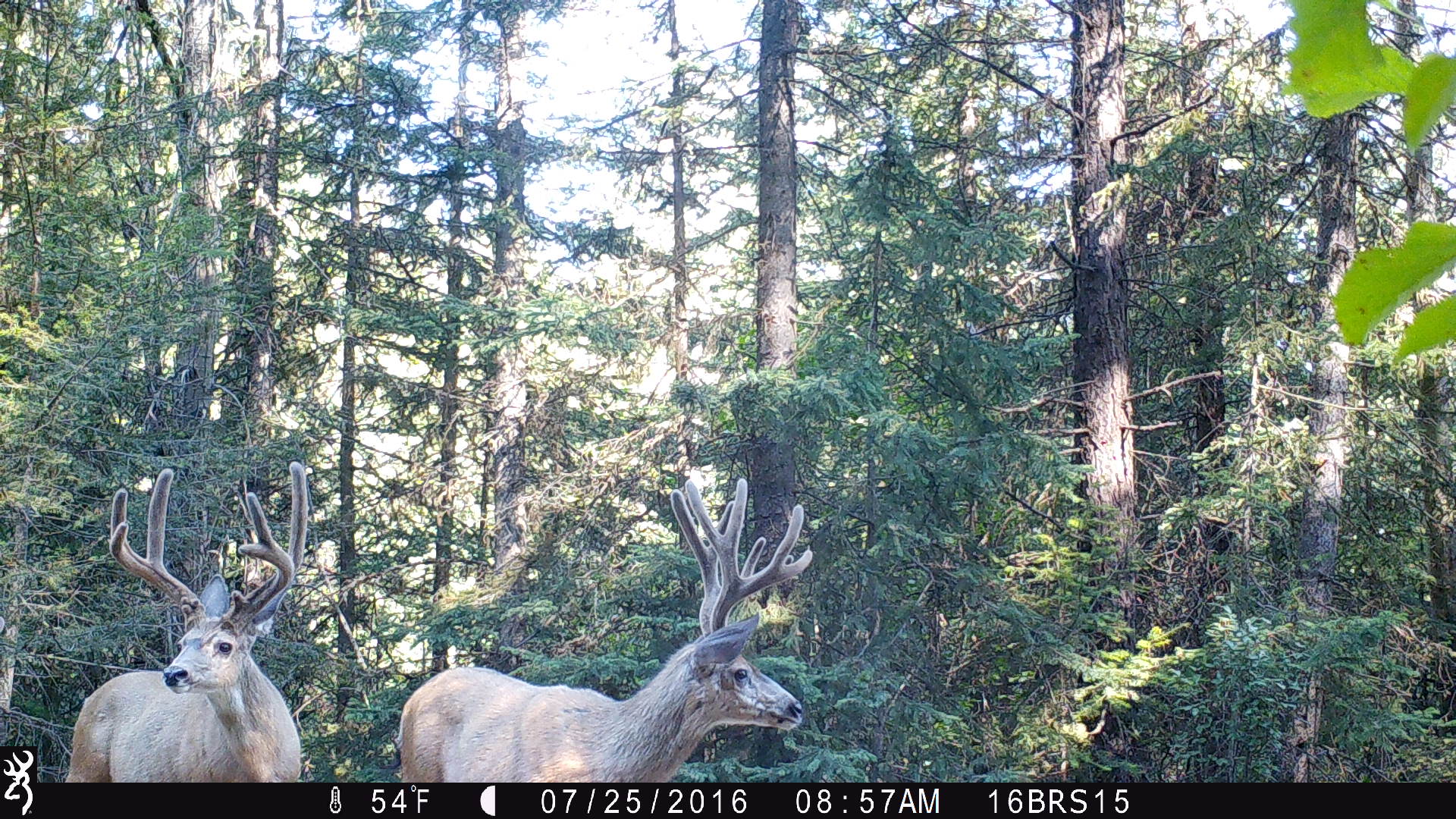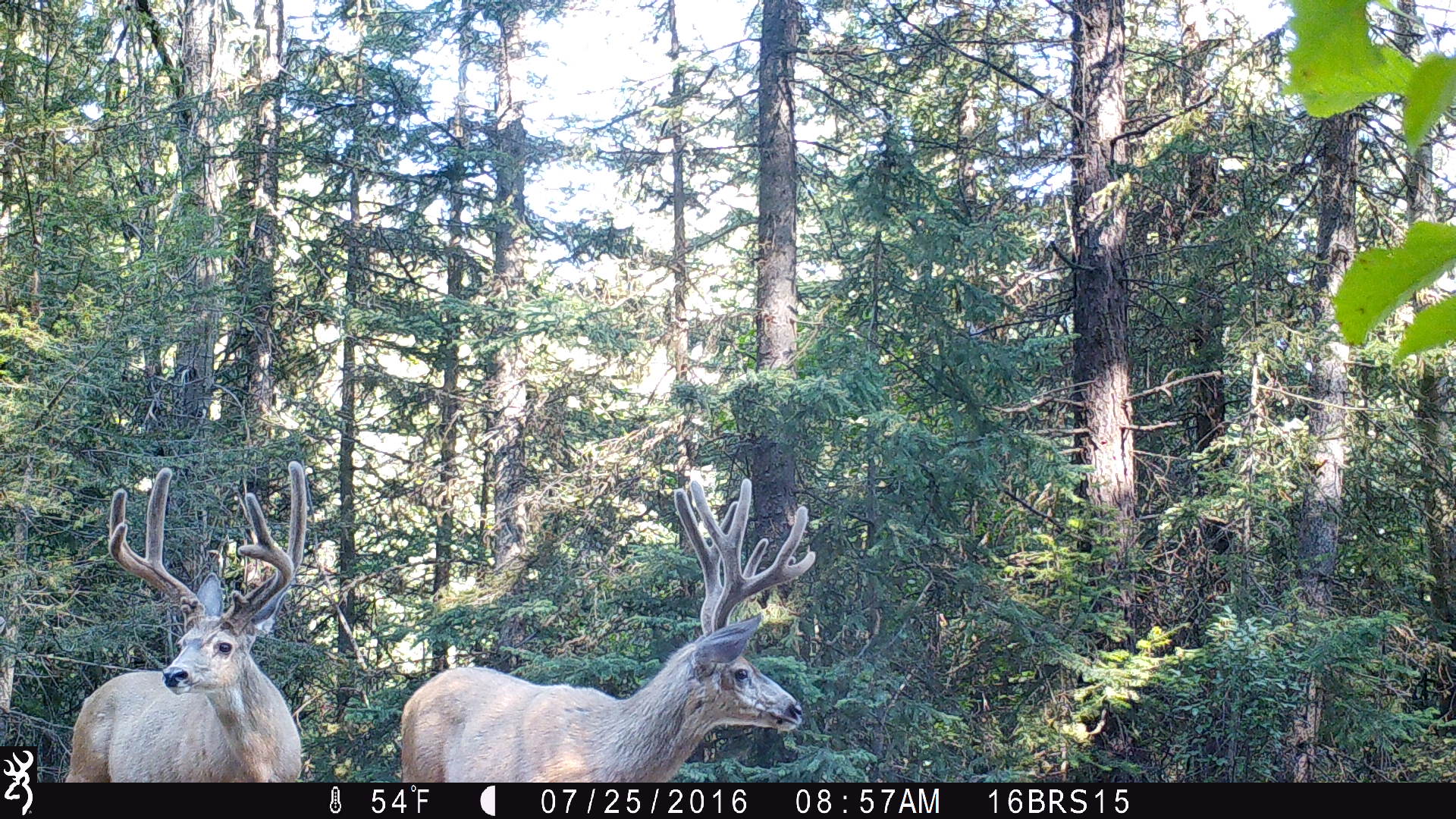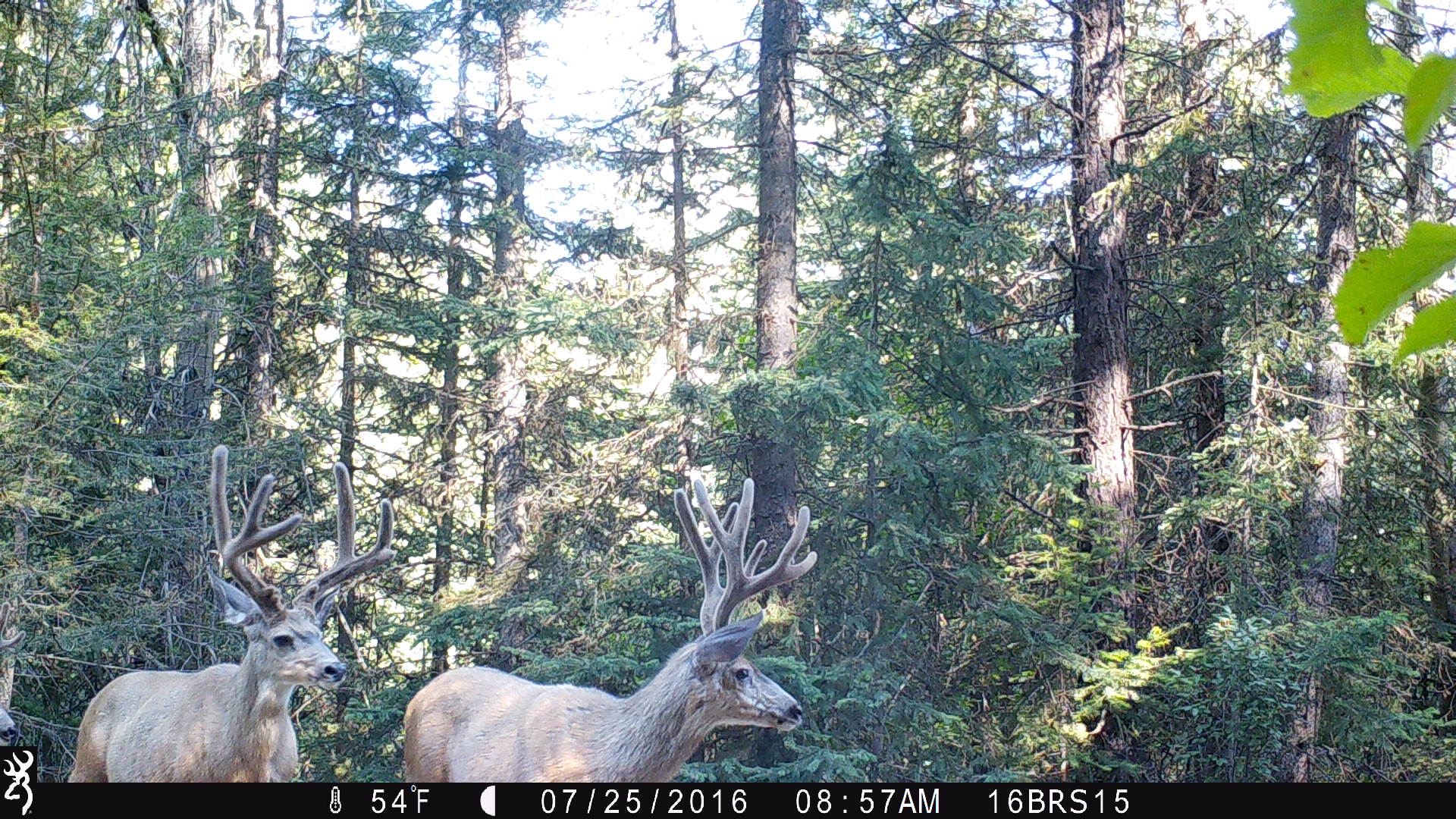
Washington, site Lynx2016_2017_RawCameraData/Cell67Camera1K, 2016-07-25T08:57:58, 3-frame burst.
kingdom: Animalia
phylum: Chordata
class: Mammalia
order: Artiodactyla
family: Cervidae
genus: Odocoileus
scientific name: Odocoileus hemionus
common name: mule deer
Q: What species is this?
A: Odocoileus hemionus (mule deer).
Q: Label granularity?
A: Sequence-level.